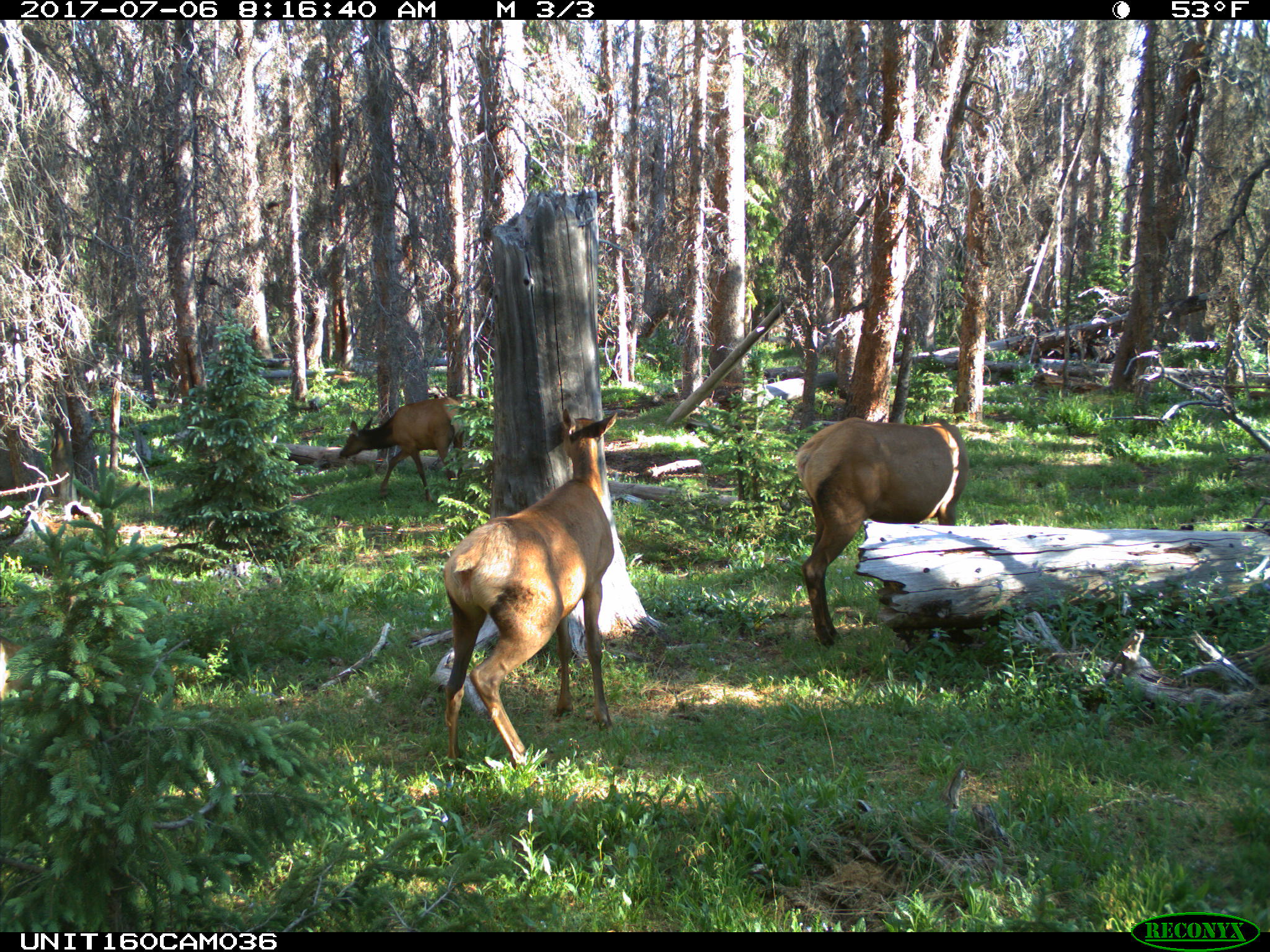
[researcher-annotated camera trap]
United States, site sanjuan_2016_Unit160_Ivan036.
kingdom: Animalia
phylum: Chordata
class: Mammalia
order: Artiodactyla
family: Cervidae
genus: Cervus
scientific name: Cervus elaphus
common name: red deer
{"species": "Cervus elaphus (red deer)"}